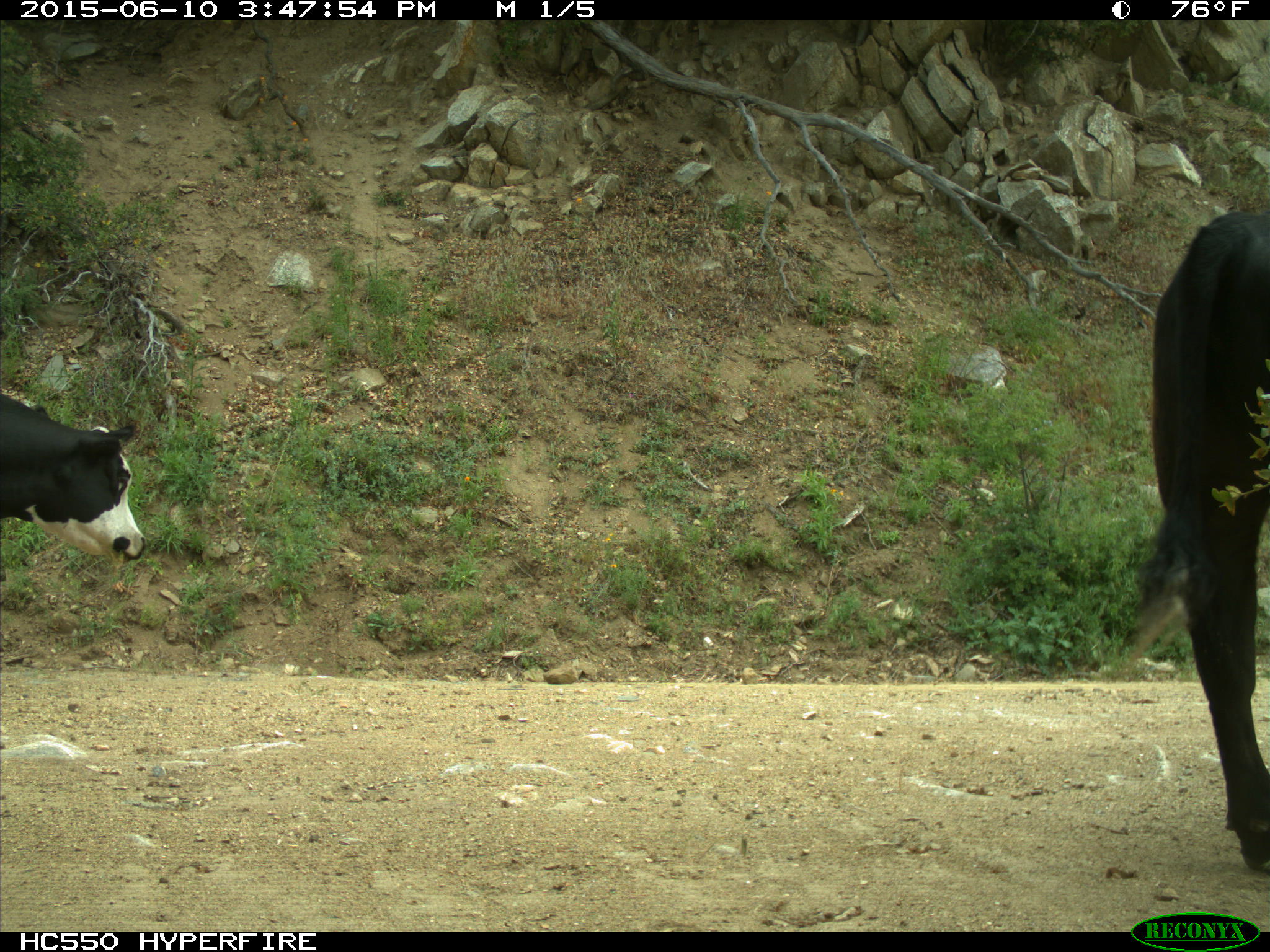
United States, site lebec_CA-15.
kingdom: Animalia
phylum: Chordata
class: Mammalia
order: Artiodactyla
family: Bovidae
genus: Bos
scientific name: Bos taurus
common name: domestic cow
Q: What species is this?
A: Bos taurus (domestic cow).